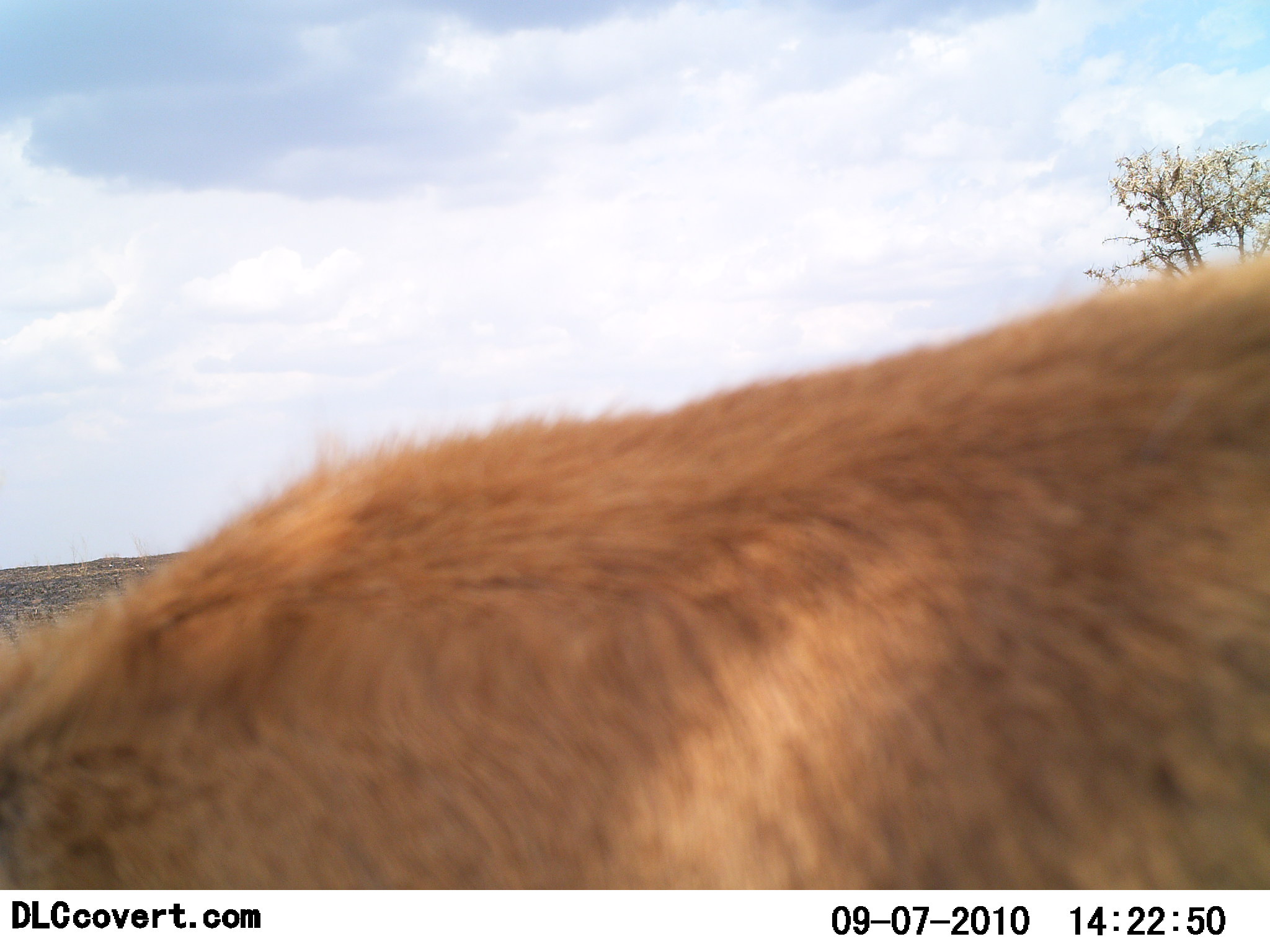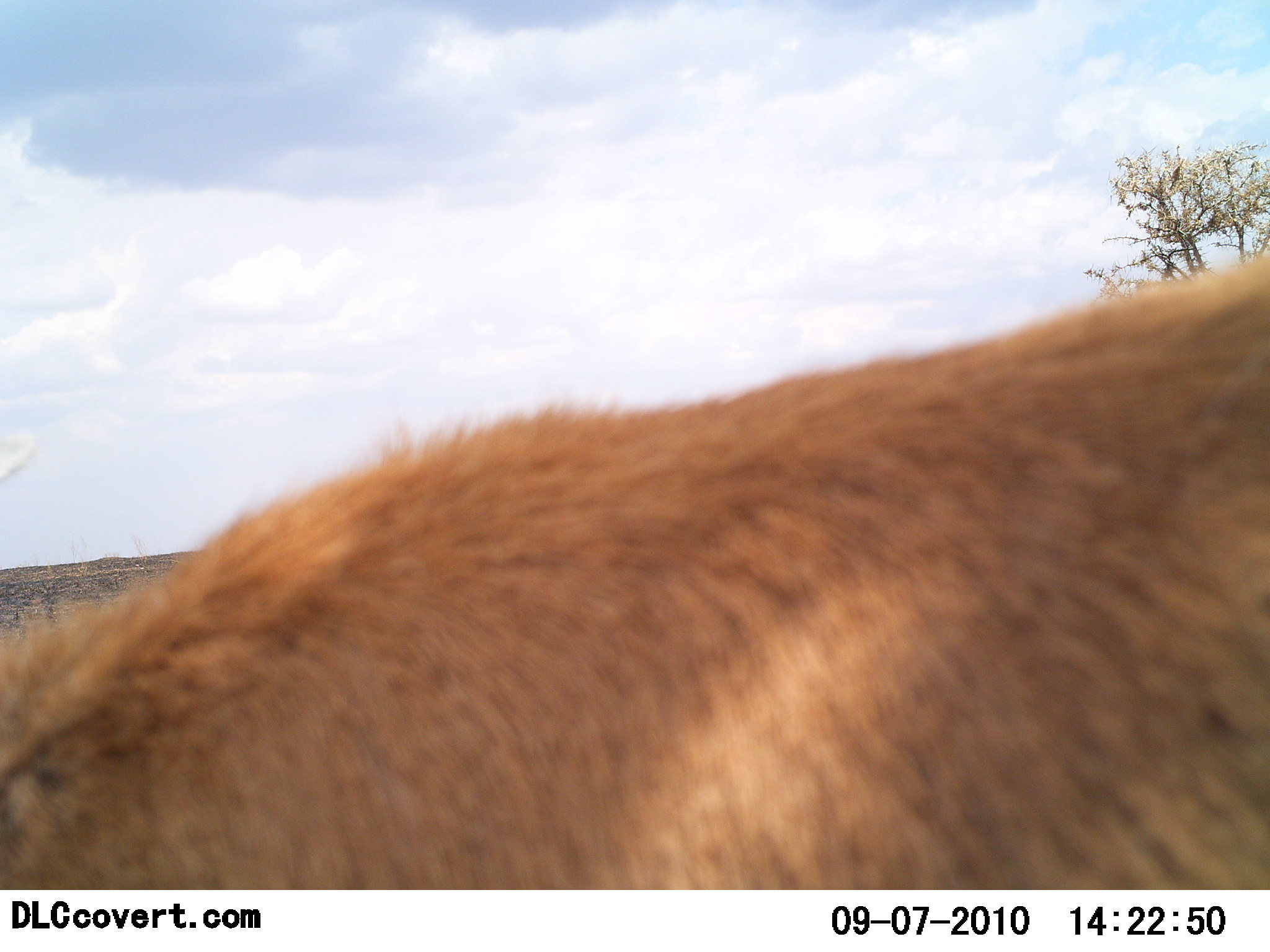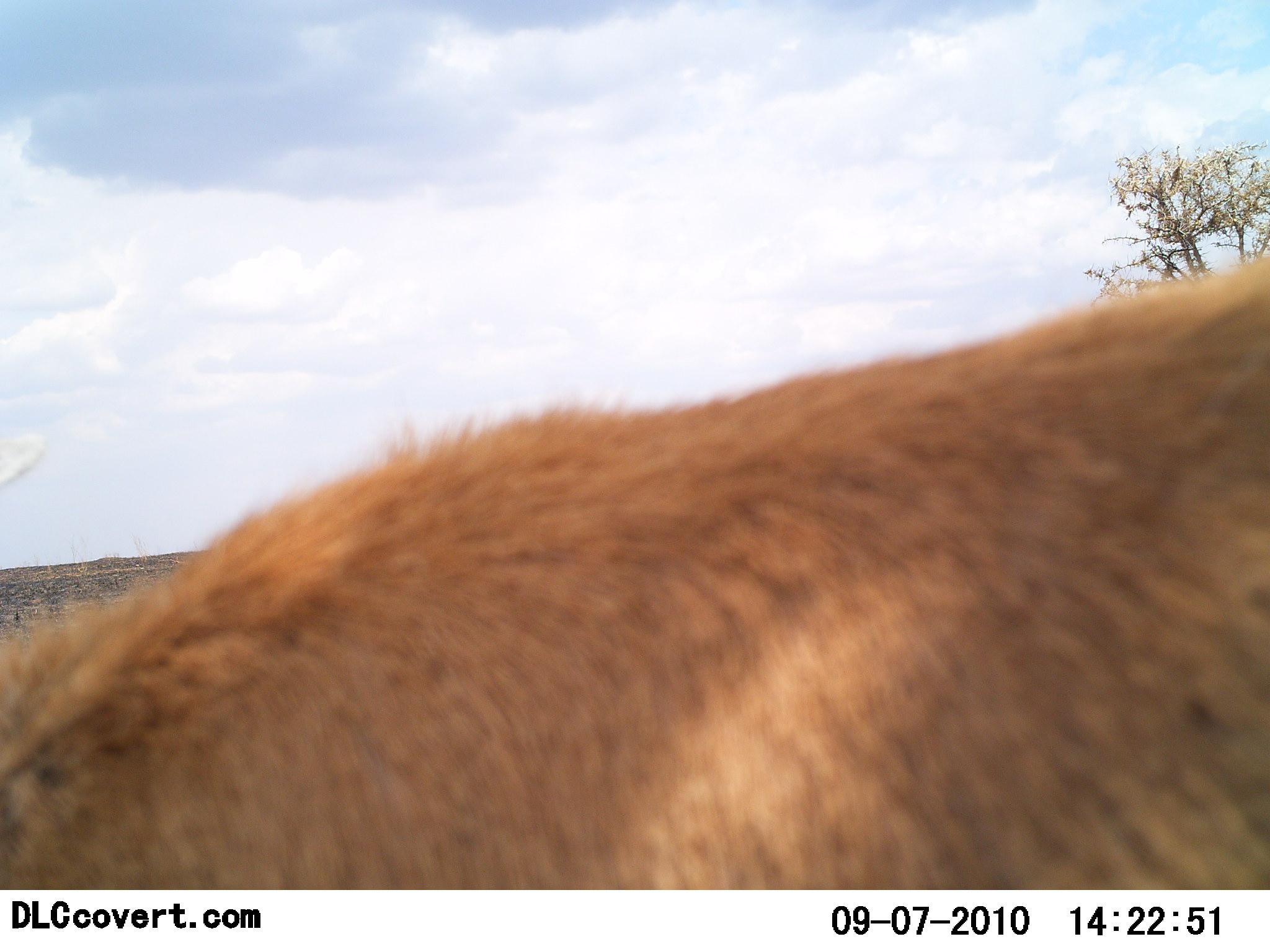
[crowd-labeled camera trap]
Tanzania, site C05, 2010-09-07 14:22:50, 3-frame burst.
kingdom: Animalia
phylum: Chordata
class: Mammalia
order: Carnivora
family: Felidae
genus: Panthera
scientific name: Panthera leo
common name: lion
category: lionfemale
Lionfemale (lion) (Panthera leo), count 1. Behavior (volunteer vote fractions): standing 60%, resting 20%, moving 20%, interacting 0%. Young present (vote fraction): 0%. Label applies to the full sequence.